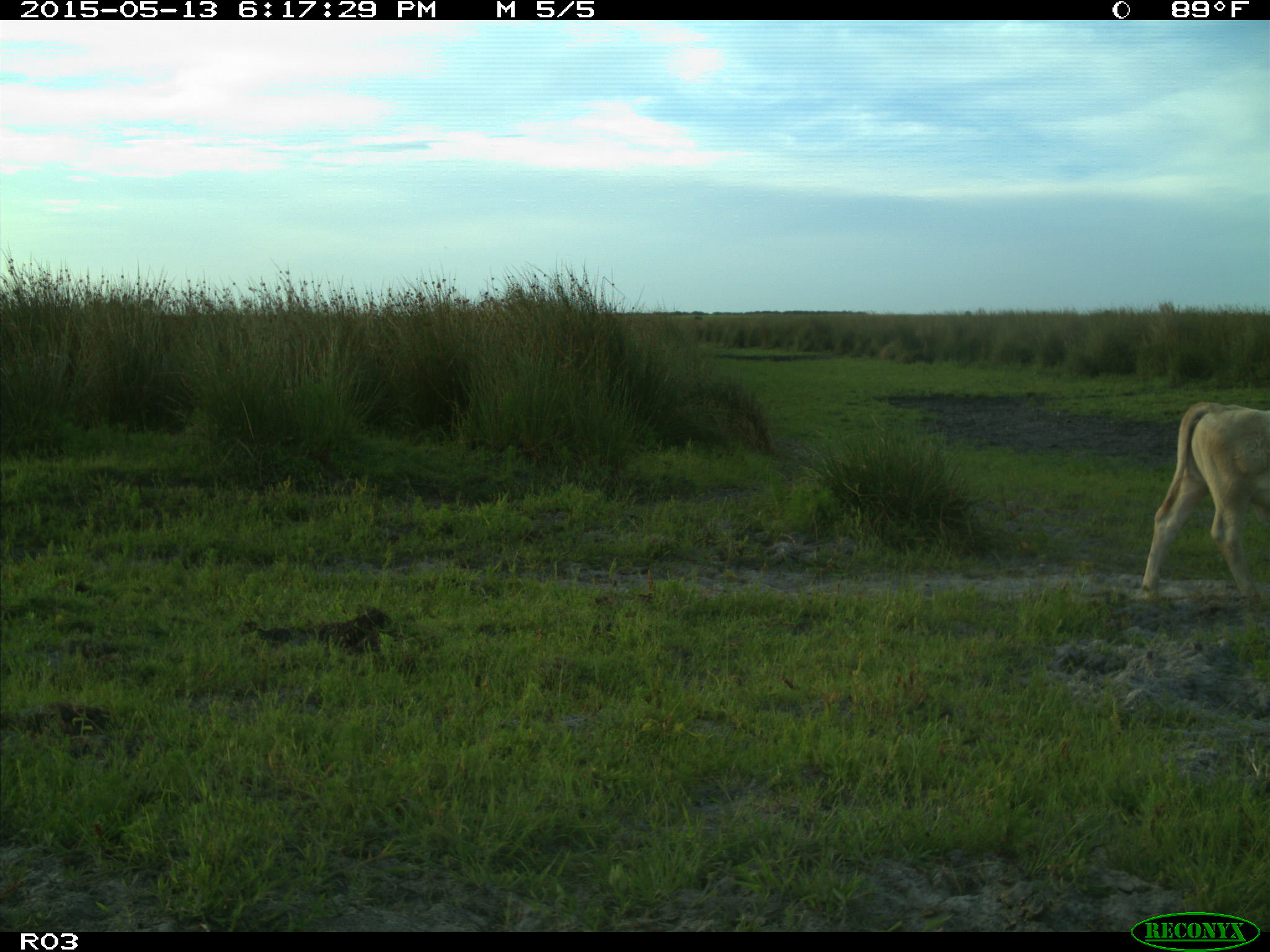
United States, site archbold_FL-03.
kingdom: Animalia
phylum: Chordata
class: Mammalia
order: Artiodactyla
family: Bovidae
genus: Bos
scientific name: Bos taurus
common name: domestic cow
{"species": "Bos taurus (domestic cow)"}